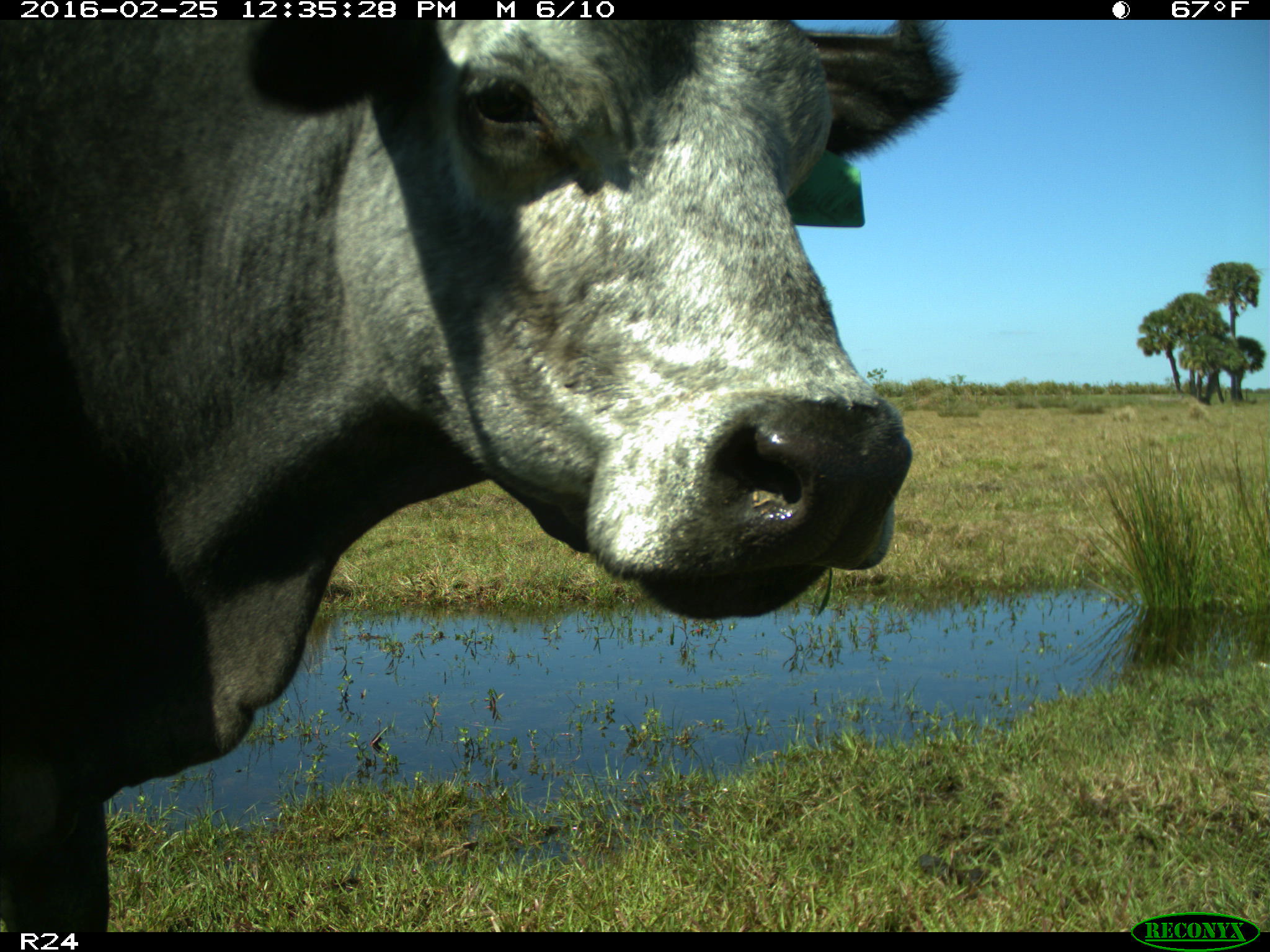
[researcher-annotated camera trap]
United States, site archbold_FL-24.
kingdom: Animalia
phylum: Chordata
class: Mammalia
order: Artiodactyla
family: Bovidae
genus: Bos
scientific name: Bos taurus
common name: domestic cow